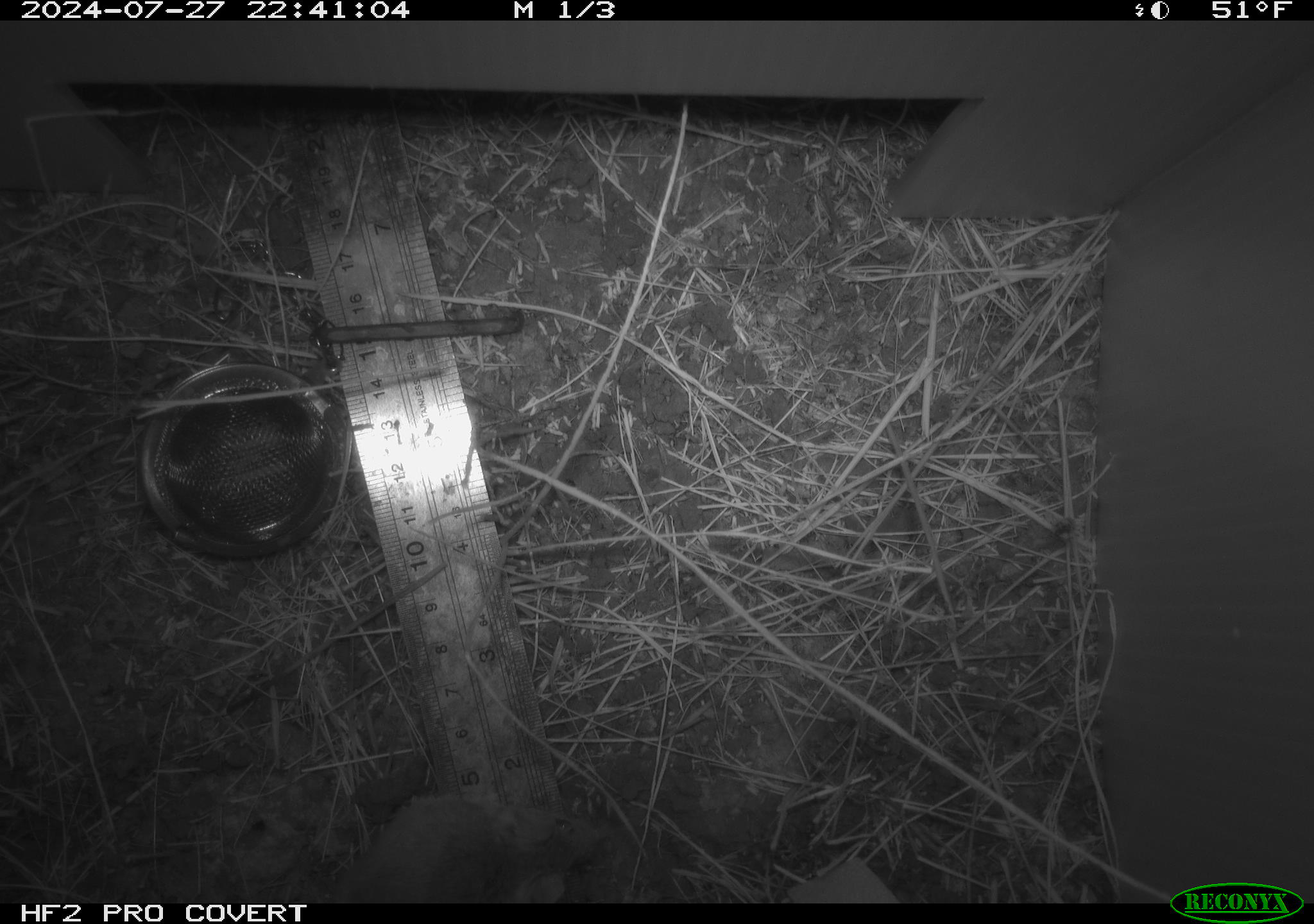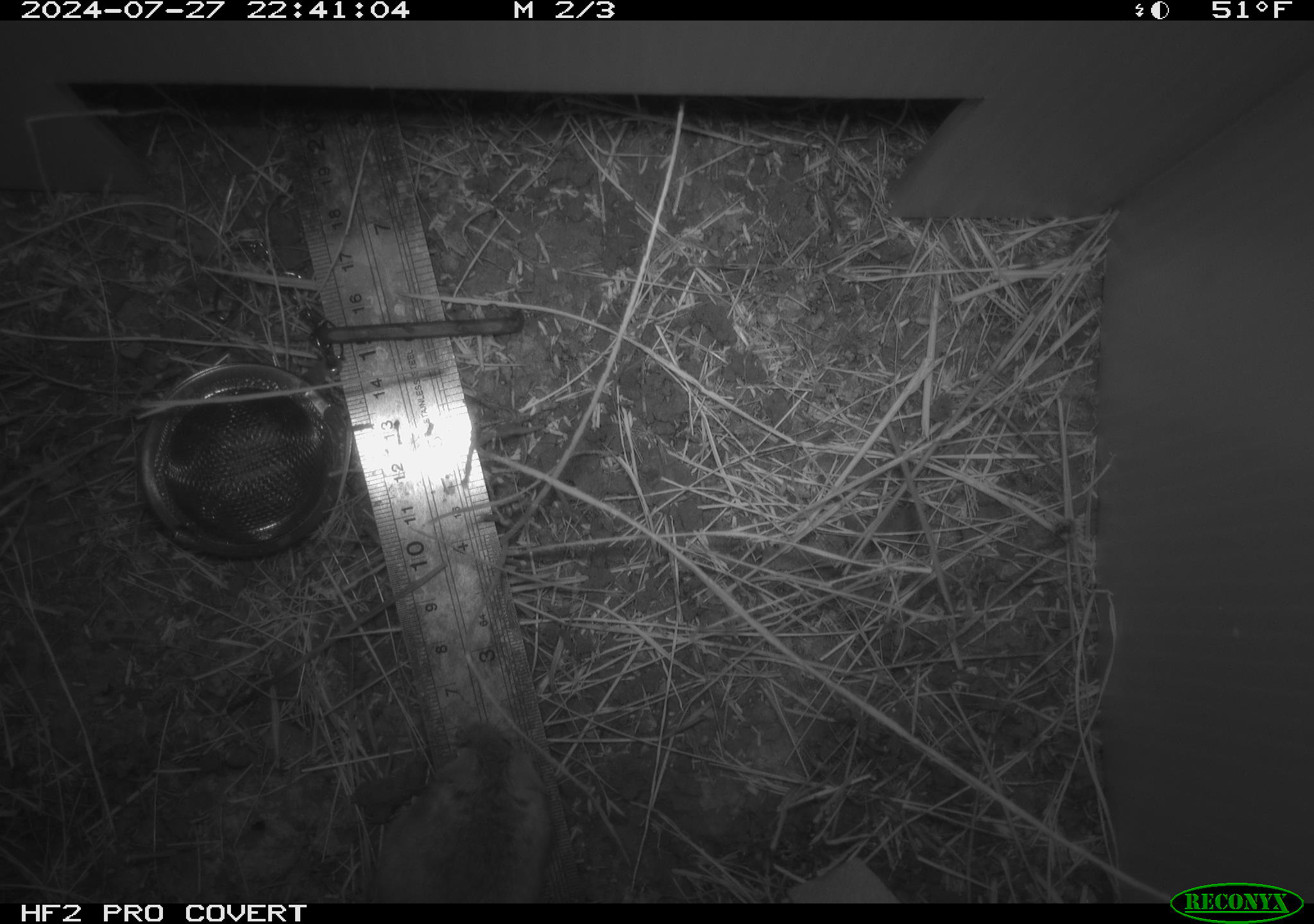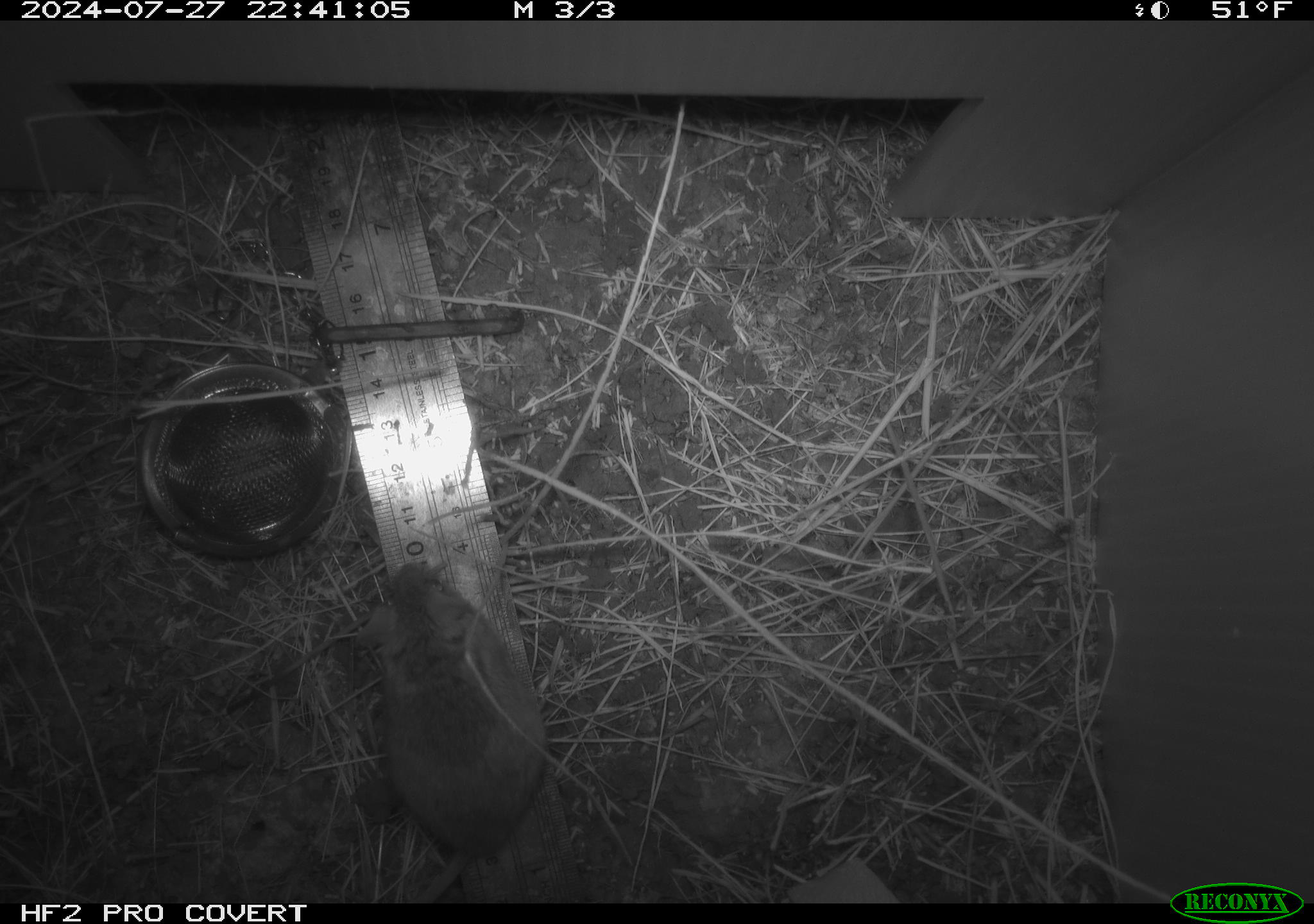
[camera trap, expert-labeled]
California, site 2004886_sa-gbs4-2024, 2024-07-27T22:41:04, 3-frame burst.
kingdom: Animalia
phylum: Chordata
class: Mammalia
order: Rodentia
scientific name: Rodentia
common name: mouse species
Mouse species (Rodentia).